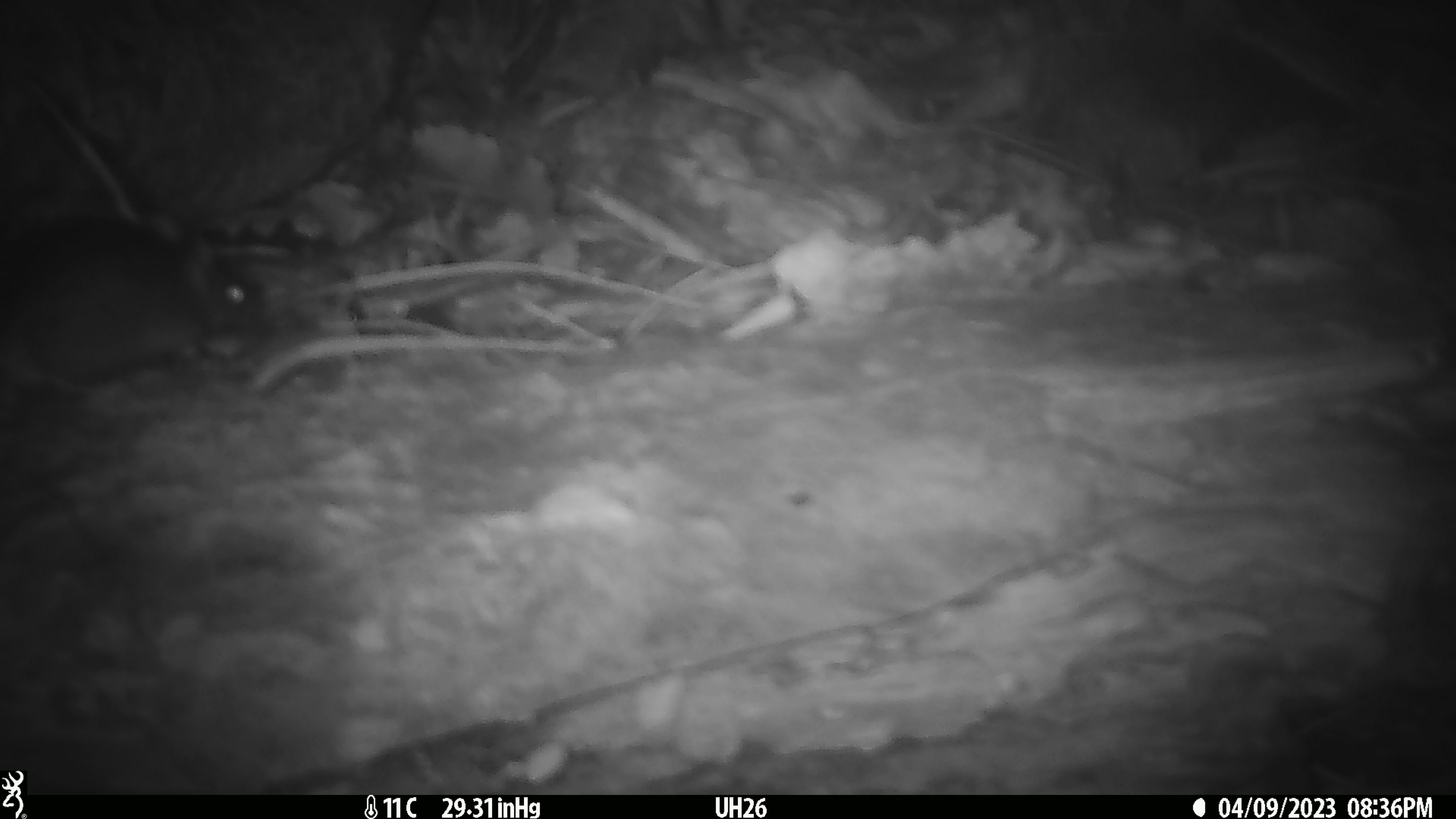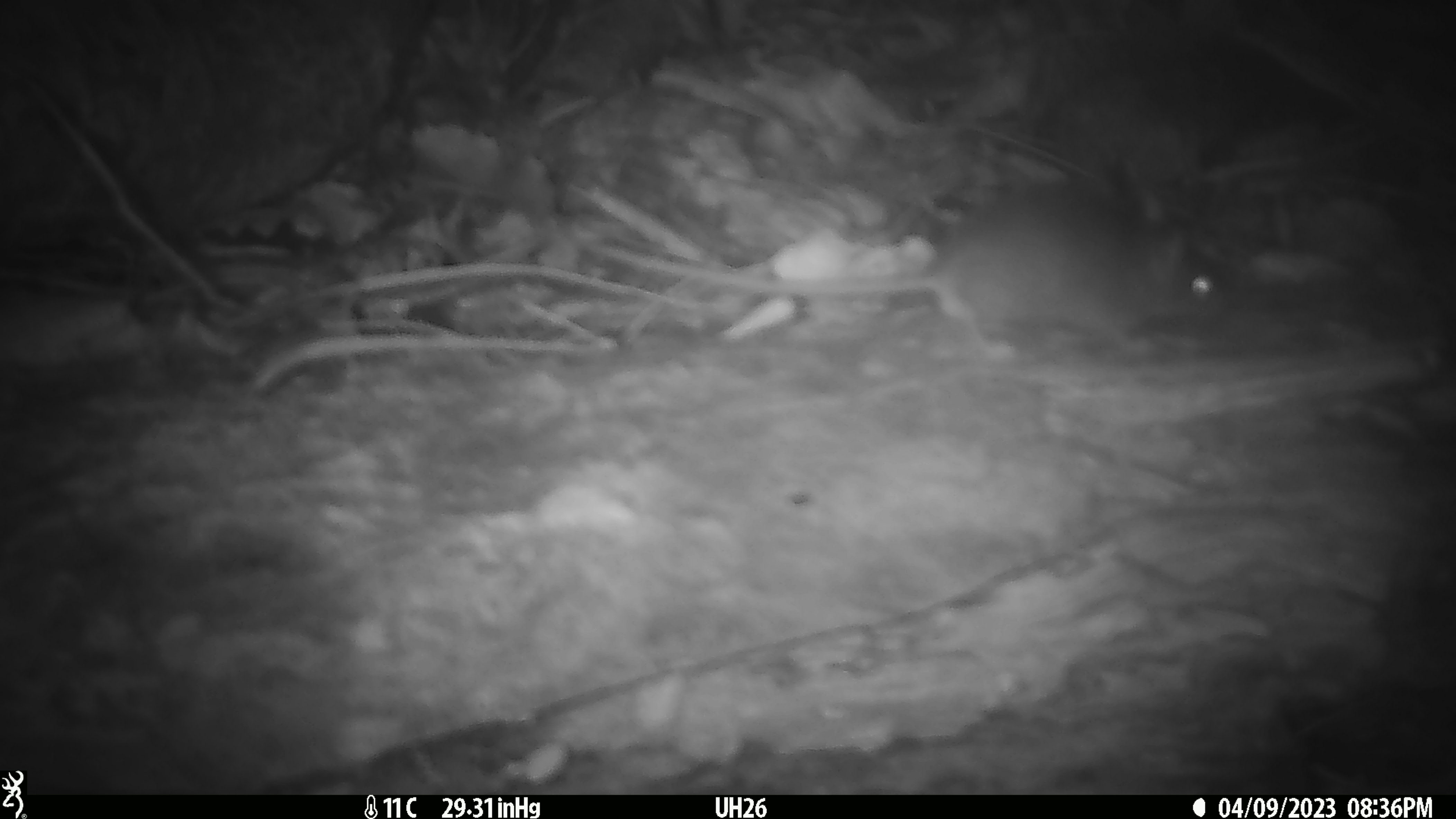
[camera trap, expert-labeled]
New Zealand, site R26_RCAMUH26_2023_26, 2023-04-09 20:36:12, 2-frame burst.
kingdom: Animalia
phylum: Chordata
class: Mammalia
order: Rodentia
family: Muridae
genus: Mus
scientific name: Mus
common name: mouse